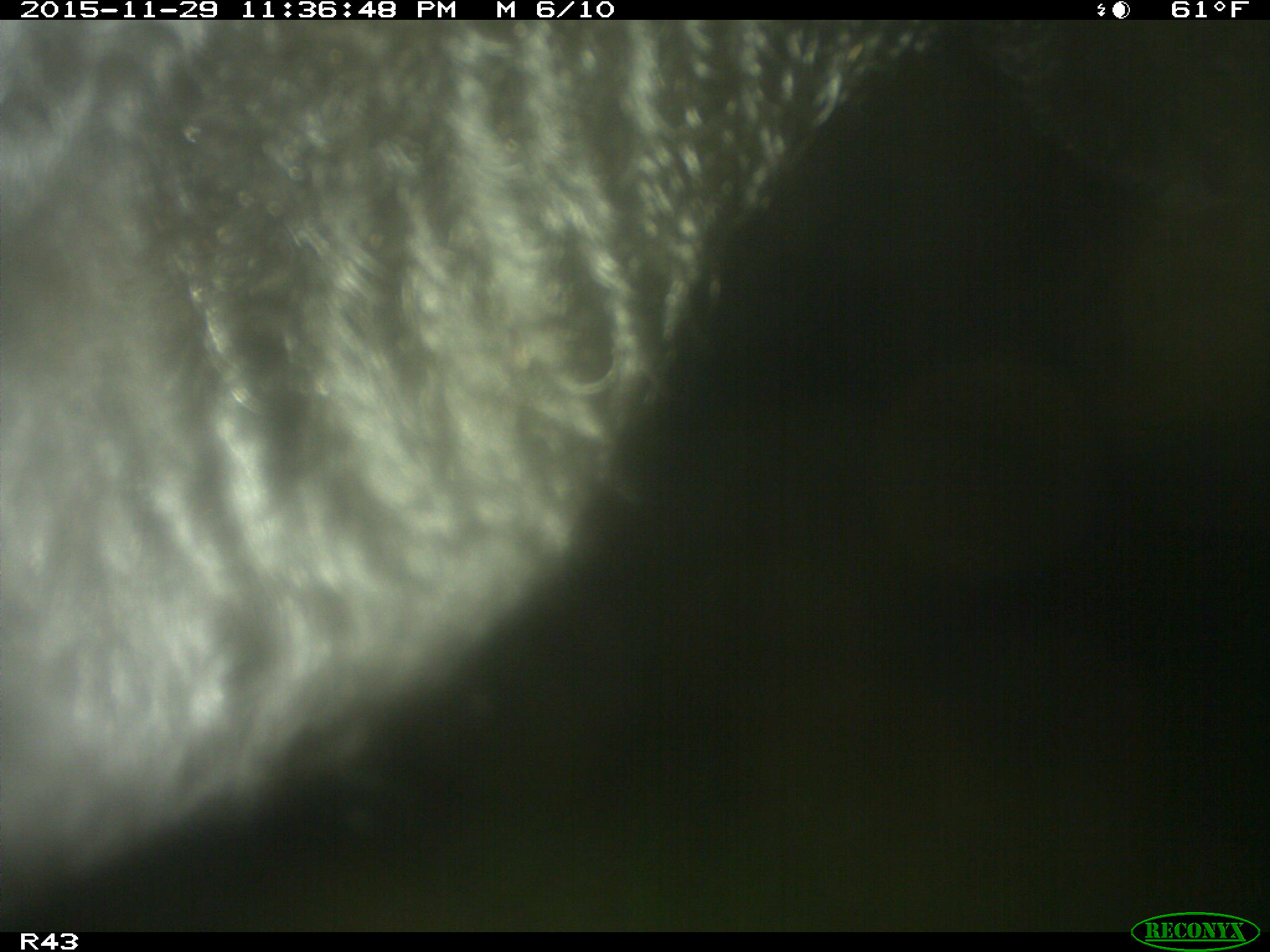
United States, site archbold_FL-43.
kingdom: Animalia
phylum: Chordata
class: Mammalia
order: Artiodactyla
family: Bovidae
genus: Bos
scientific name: Bos taurus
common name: domestic cow